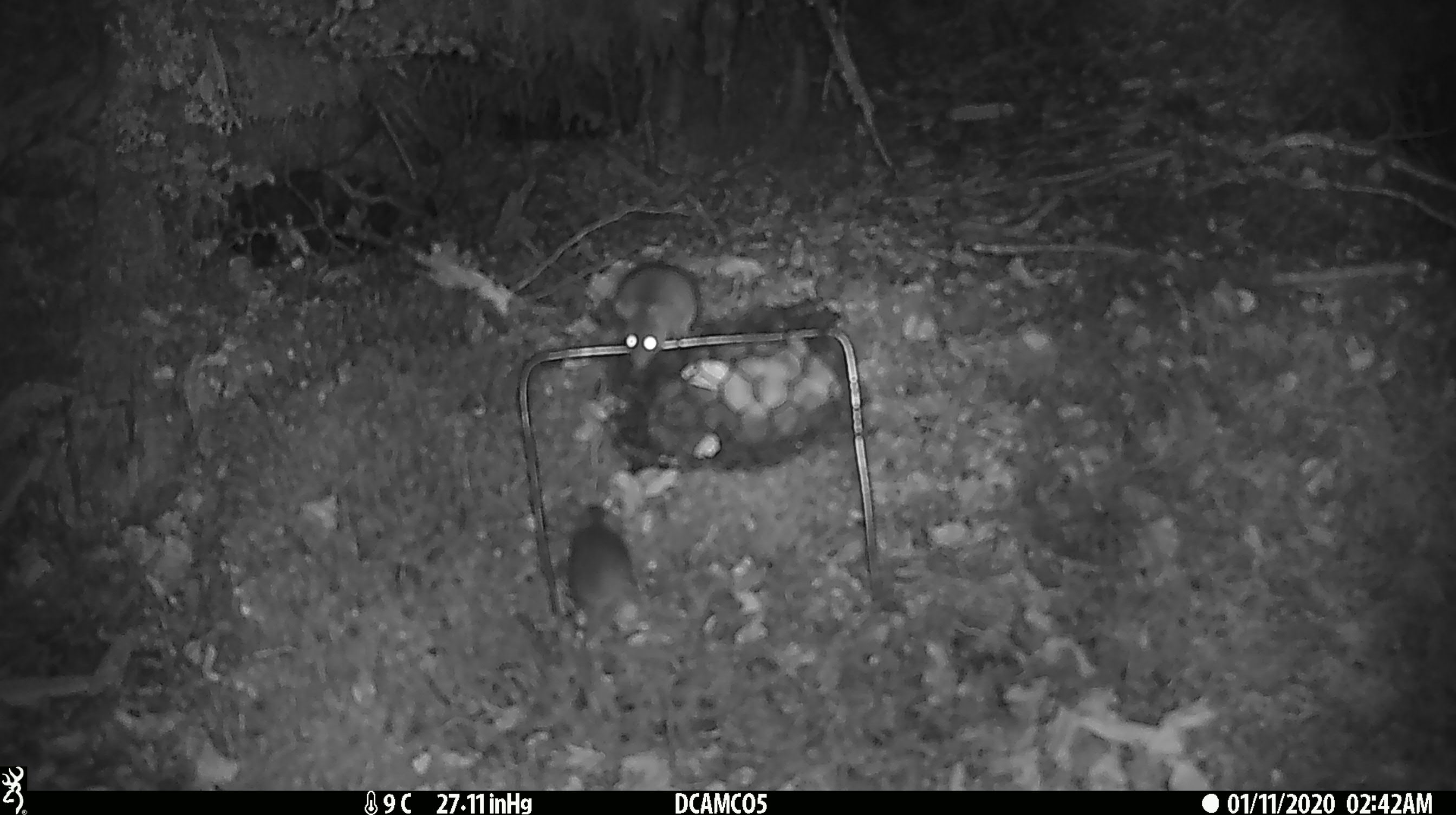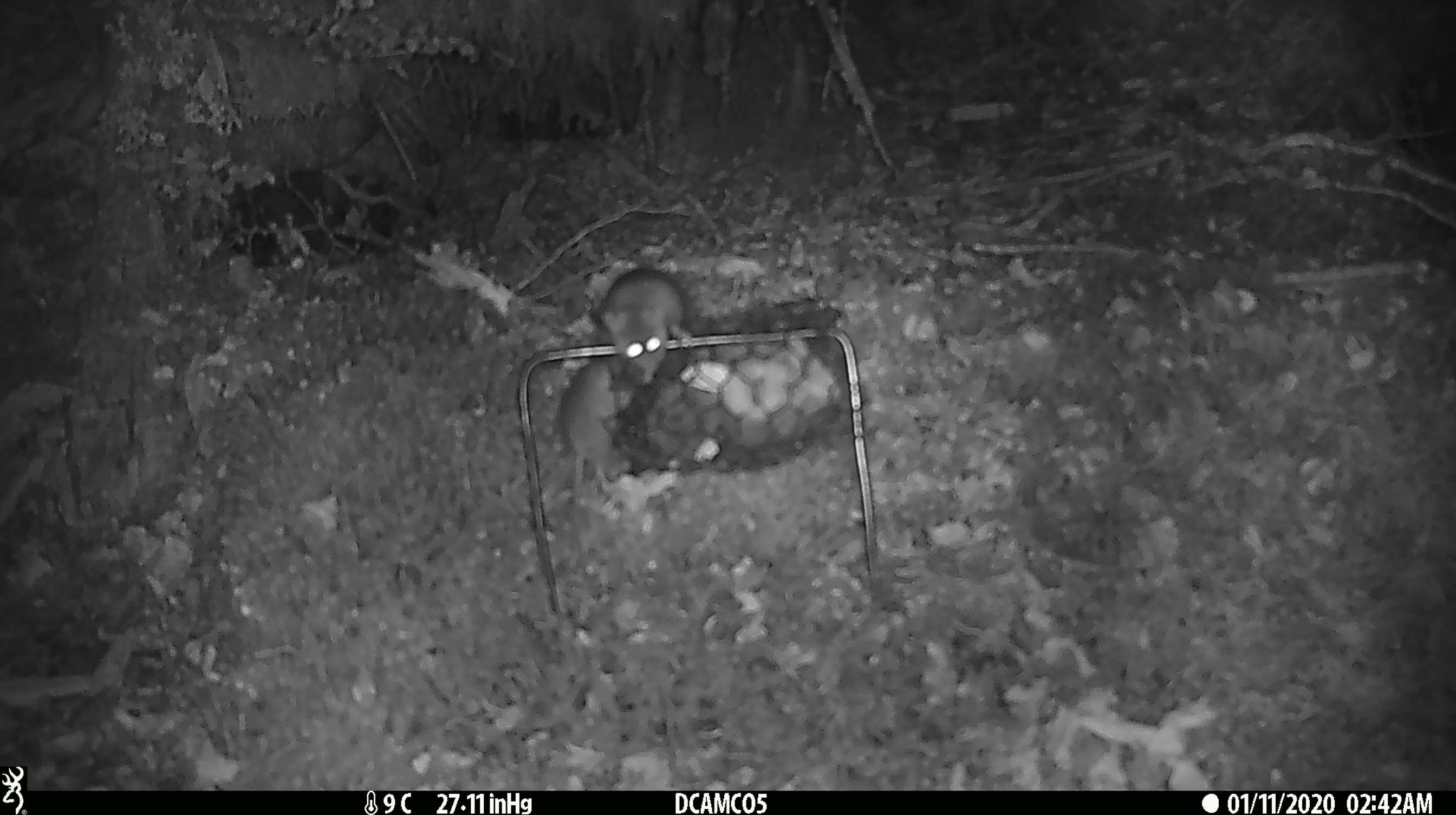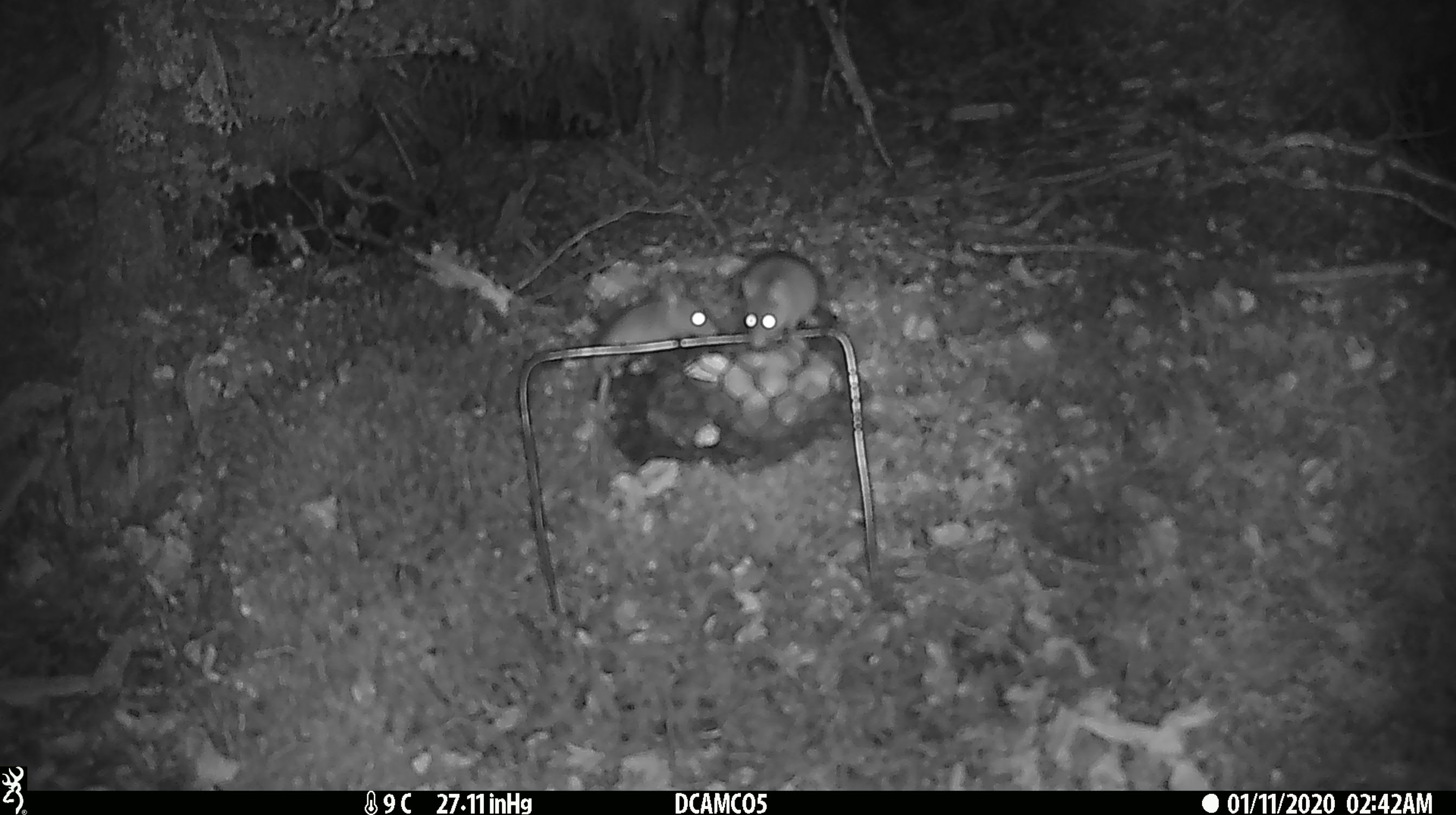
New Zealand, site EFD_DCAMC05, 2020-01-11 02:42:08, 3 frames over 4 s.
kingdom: Animalia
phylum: Chordata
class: Mammalia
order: Rodentia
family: Muridae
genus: Mus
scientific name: Mus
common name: mouse